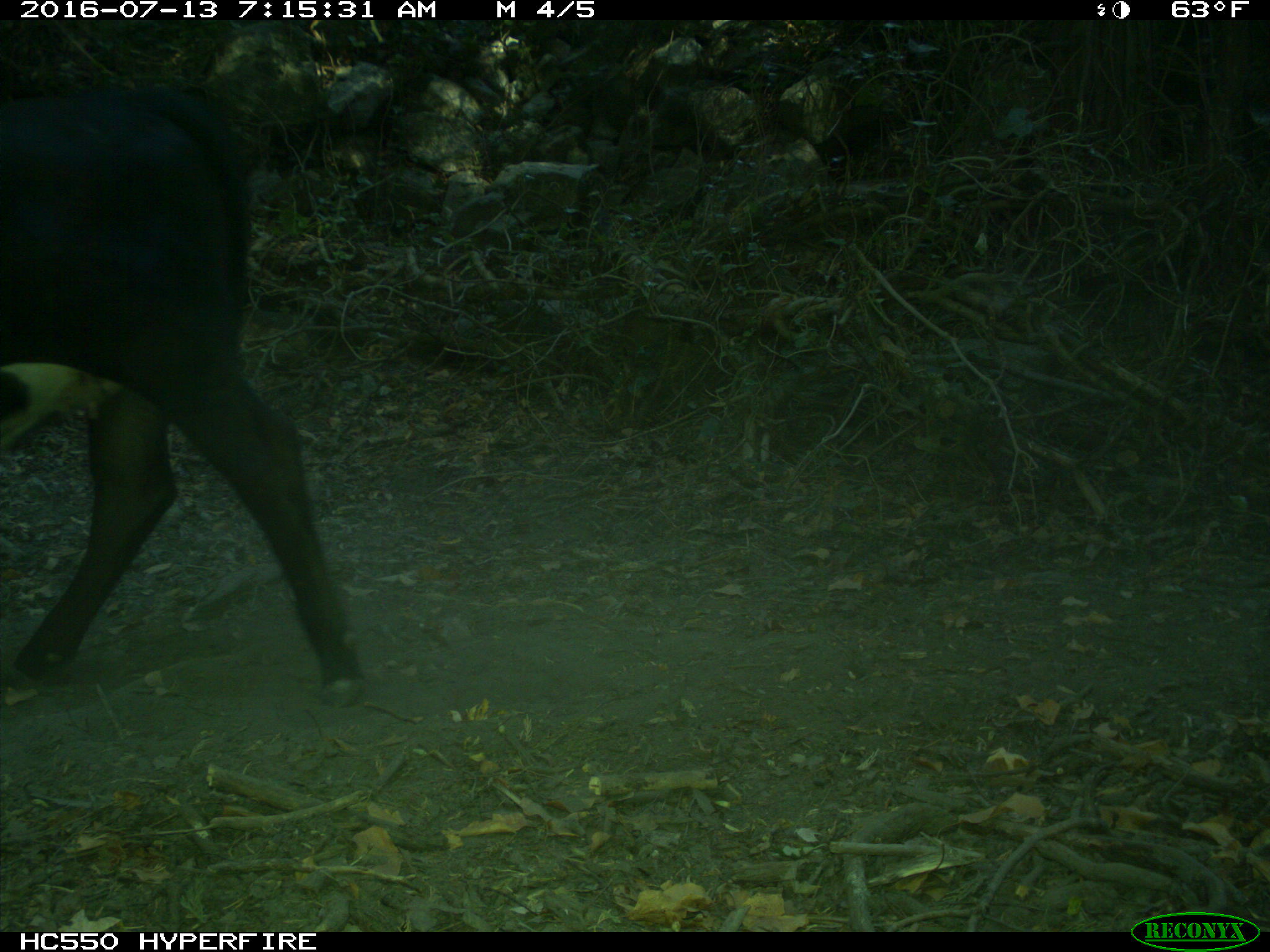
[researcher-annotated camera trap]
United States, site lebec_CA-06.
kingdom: Animalia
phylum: Chordata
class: Mammalia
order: Artiodactyla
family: Bovidae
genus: Bos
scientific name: Bos taurus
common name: domestic cow